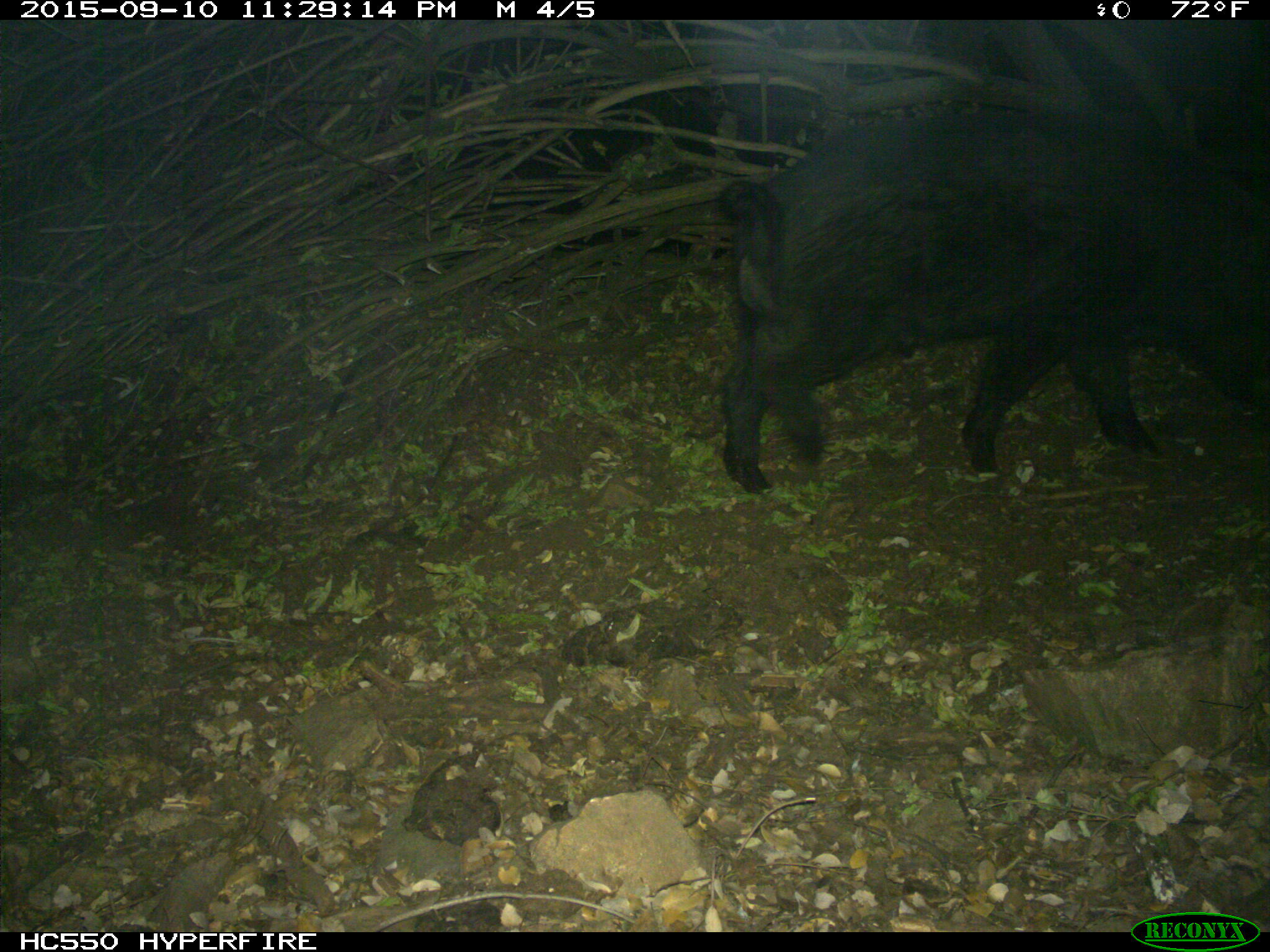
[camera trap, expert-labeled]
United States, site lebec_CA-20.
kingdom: Animalia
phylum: Chordata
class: Mammalia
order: Artiodactyla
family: Suidae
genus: Sus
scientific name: Sus scrofa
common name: wild boar